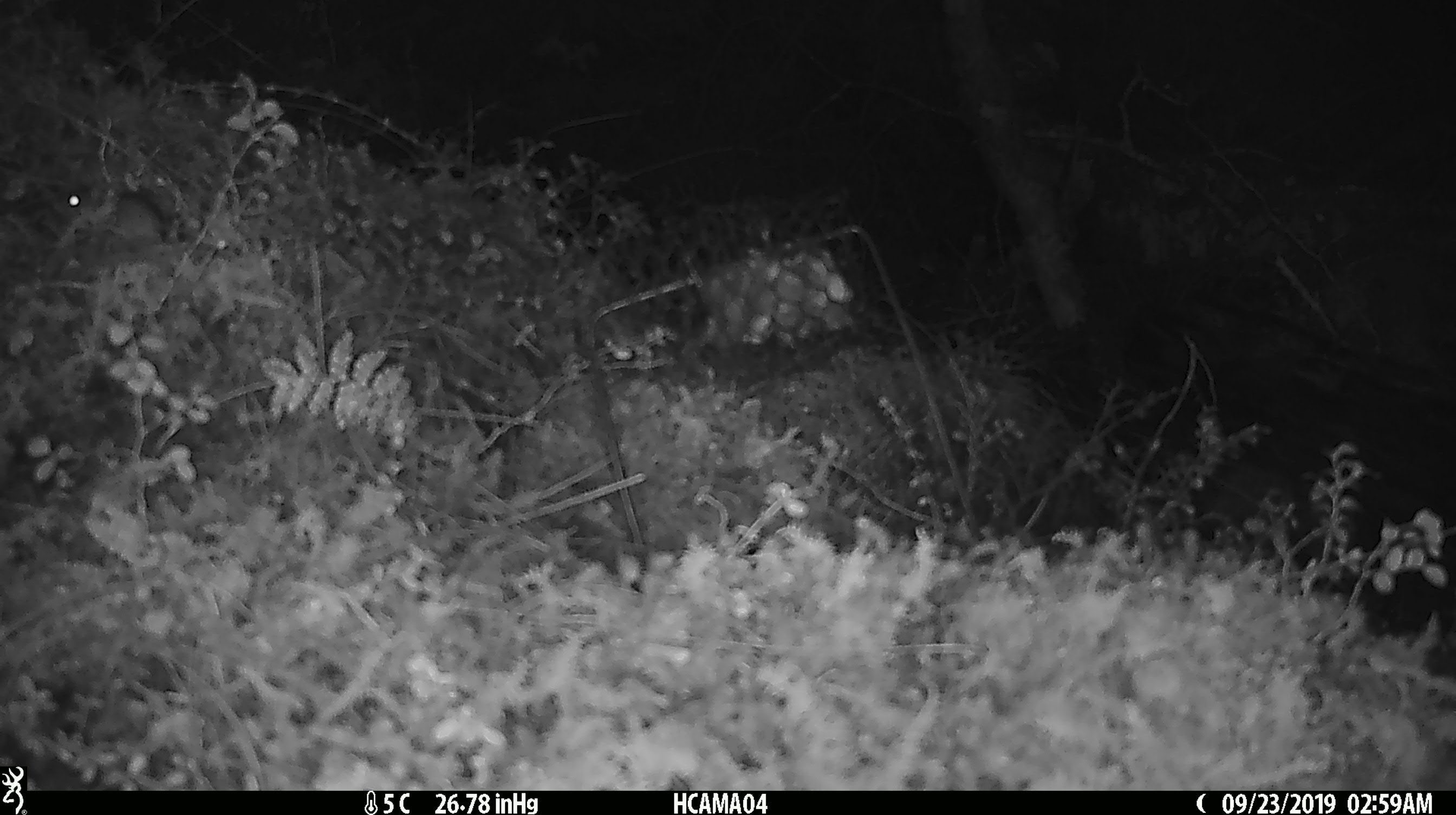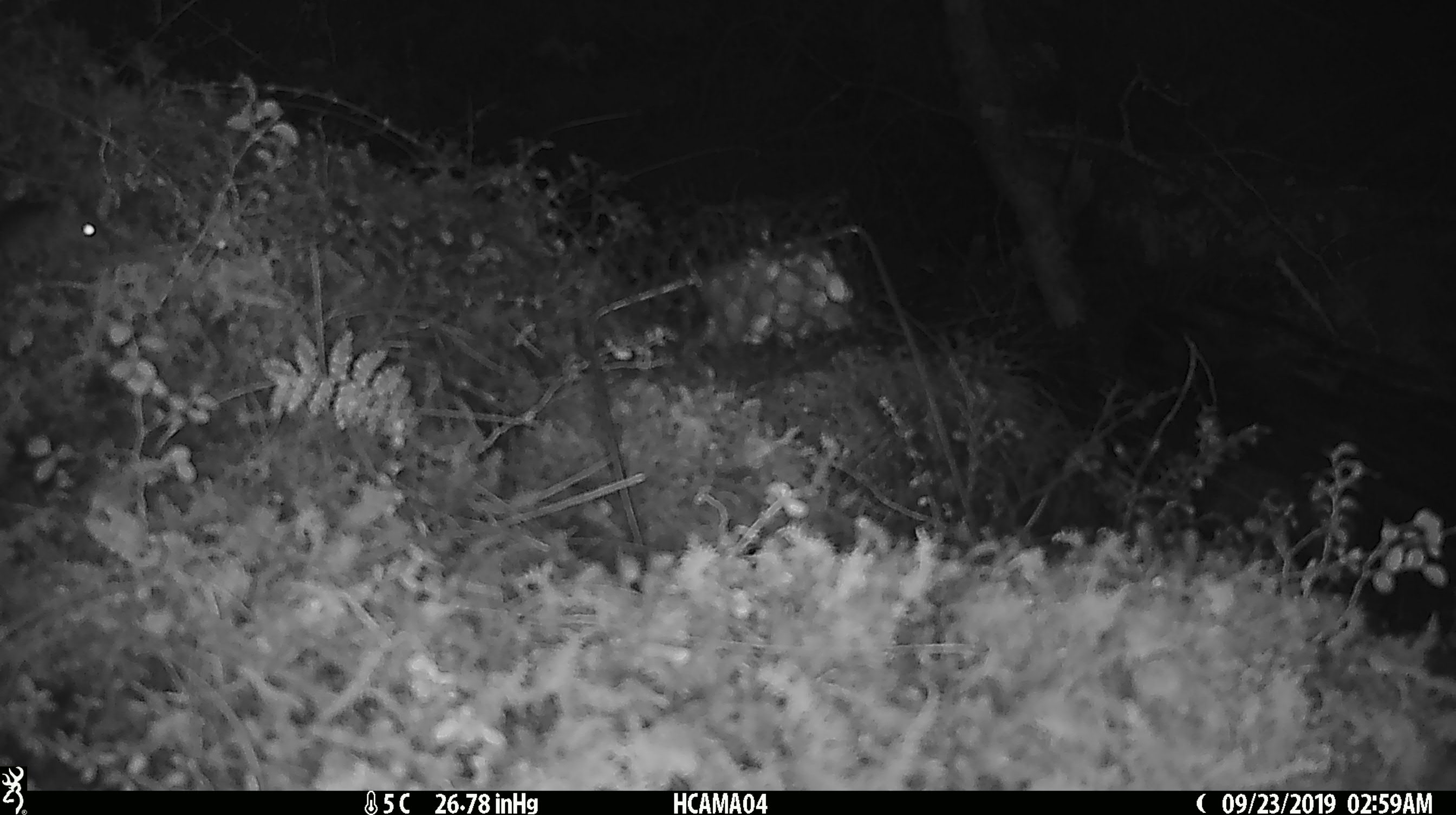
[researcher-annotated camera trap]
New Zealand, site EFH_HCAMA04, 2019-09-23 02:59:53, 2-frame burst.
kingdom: Animalia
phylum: Chordata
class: Mammalia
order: Rodentia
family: Muridae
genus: Mus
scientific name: Mus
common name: mouse